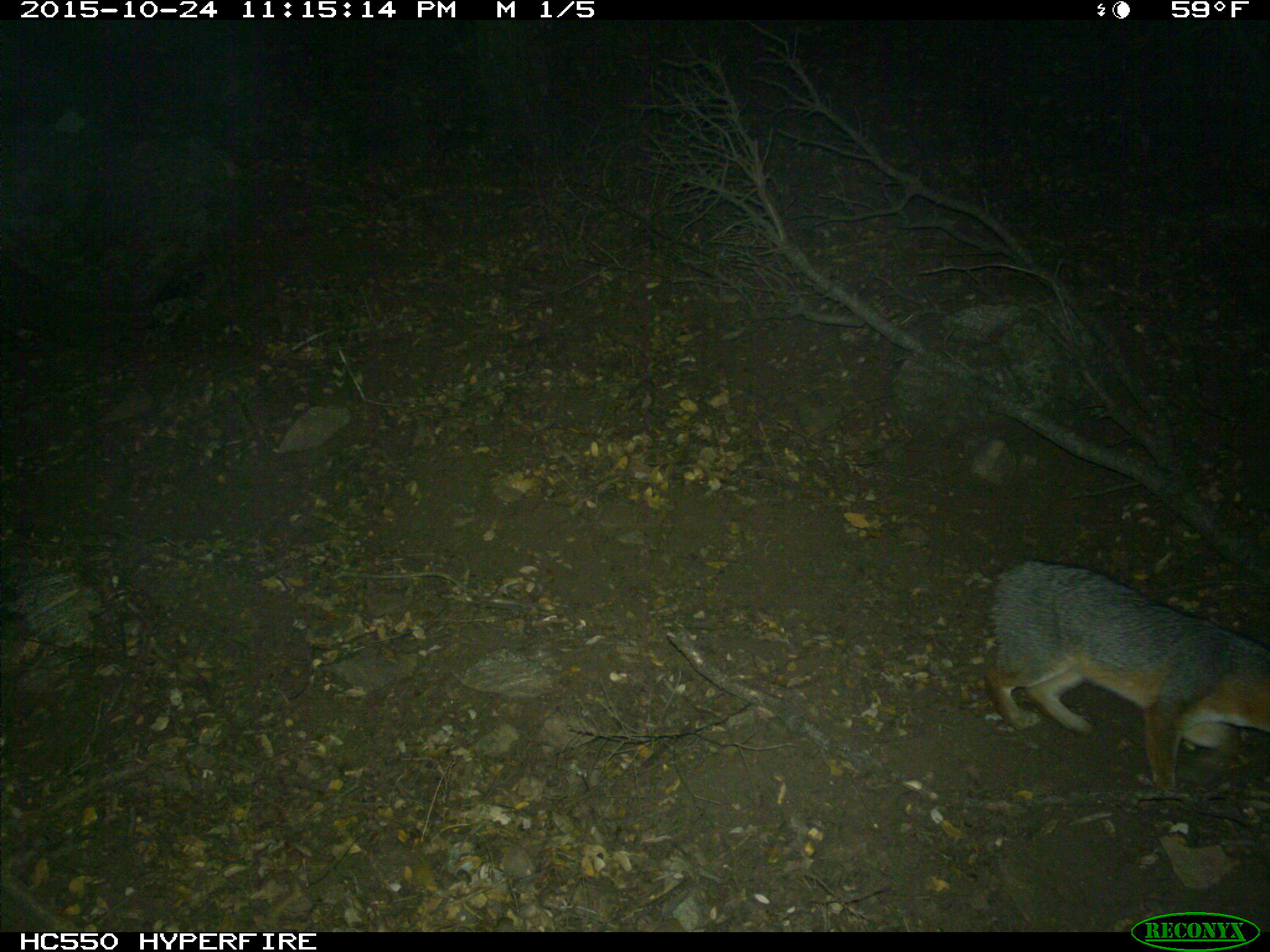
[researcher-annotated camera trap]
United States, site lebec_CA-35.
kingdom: Animalia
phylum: Chordata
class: Mammalia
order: Carnivora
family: Canidae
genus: Urocyon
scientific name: Urocyon cinereoargenteus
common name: gray fox